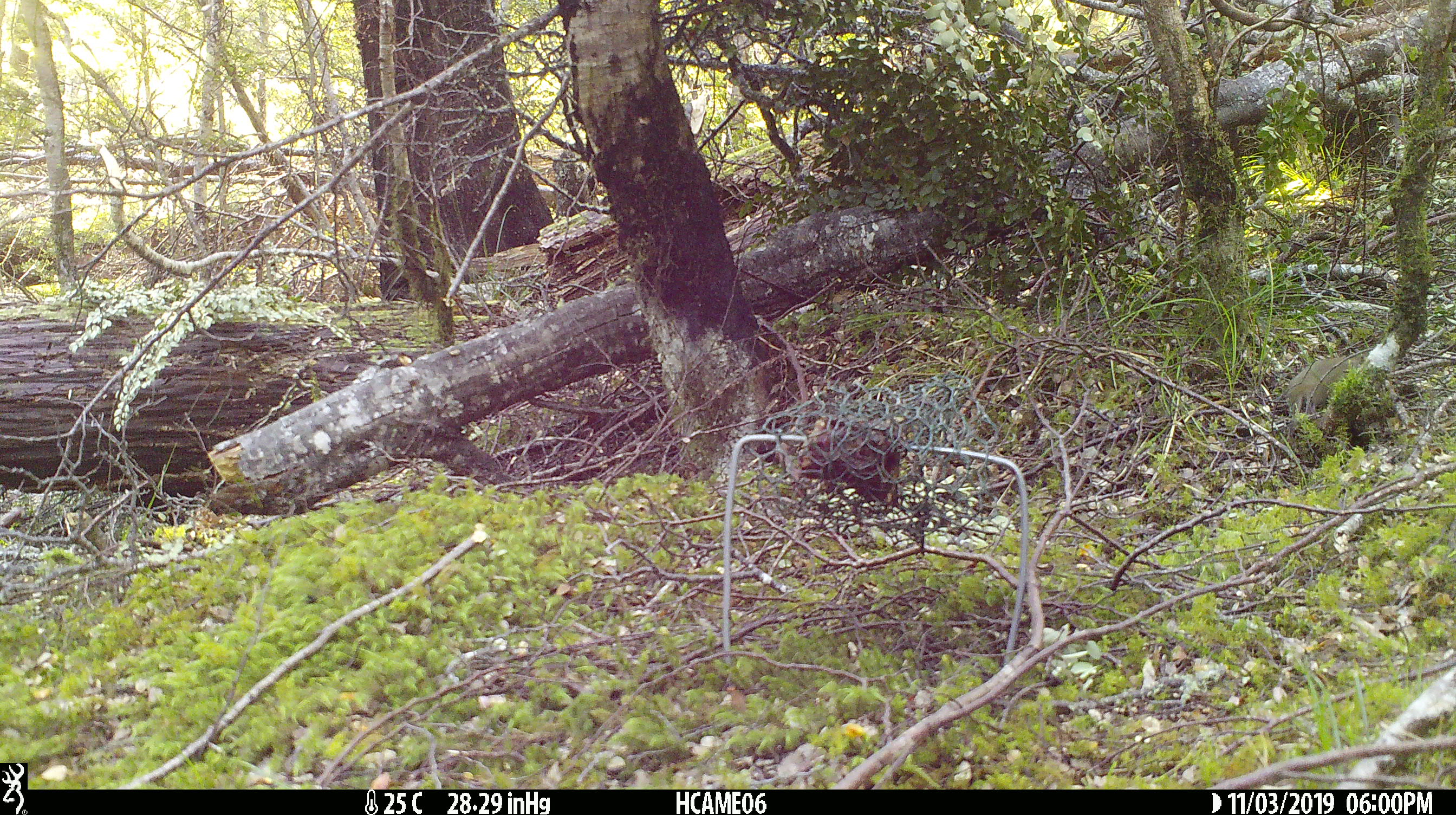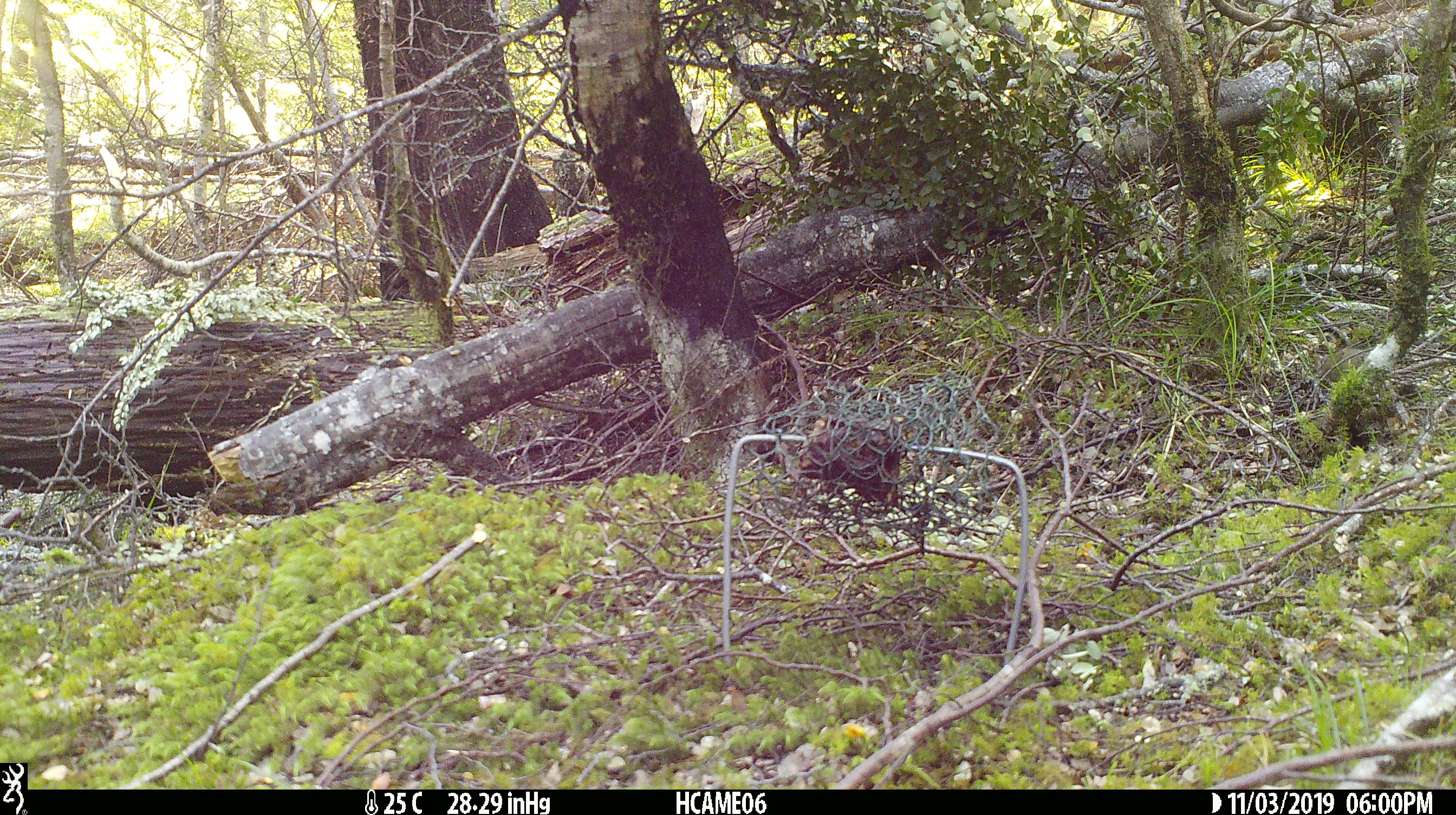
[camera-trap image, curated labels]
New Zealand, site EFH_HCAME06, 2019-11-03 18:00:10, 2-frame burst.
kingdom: Animalia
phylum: Chordata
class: Mammalia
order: Rodentia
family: Muridae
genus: Mus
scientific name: Mus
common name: mouse